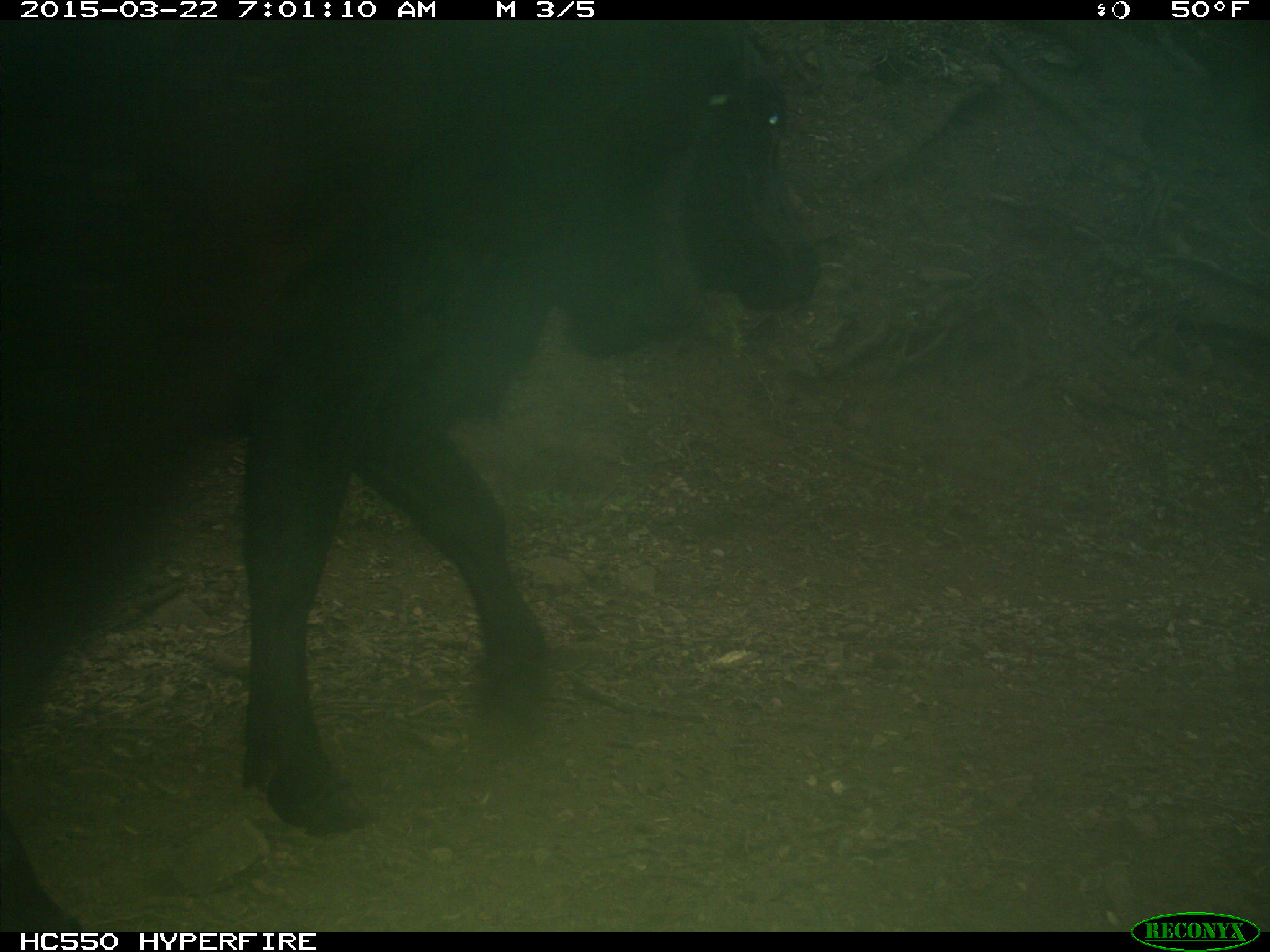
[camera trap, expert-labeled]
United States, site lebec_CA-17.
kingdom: Animalia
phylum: Chordata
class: Mammalia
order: Artiodactyla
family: Bovidae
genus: Bos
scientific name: Bos taurus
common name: domestic cow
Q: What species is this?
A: Bos taurus (domestic cow).